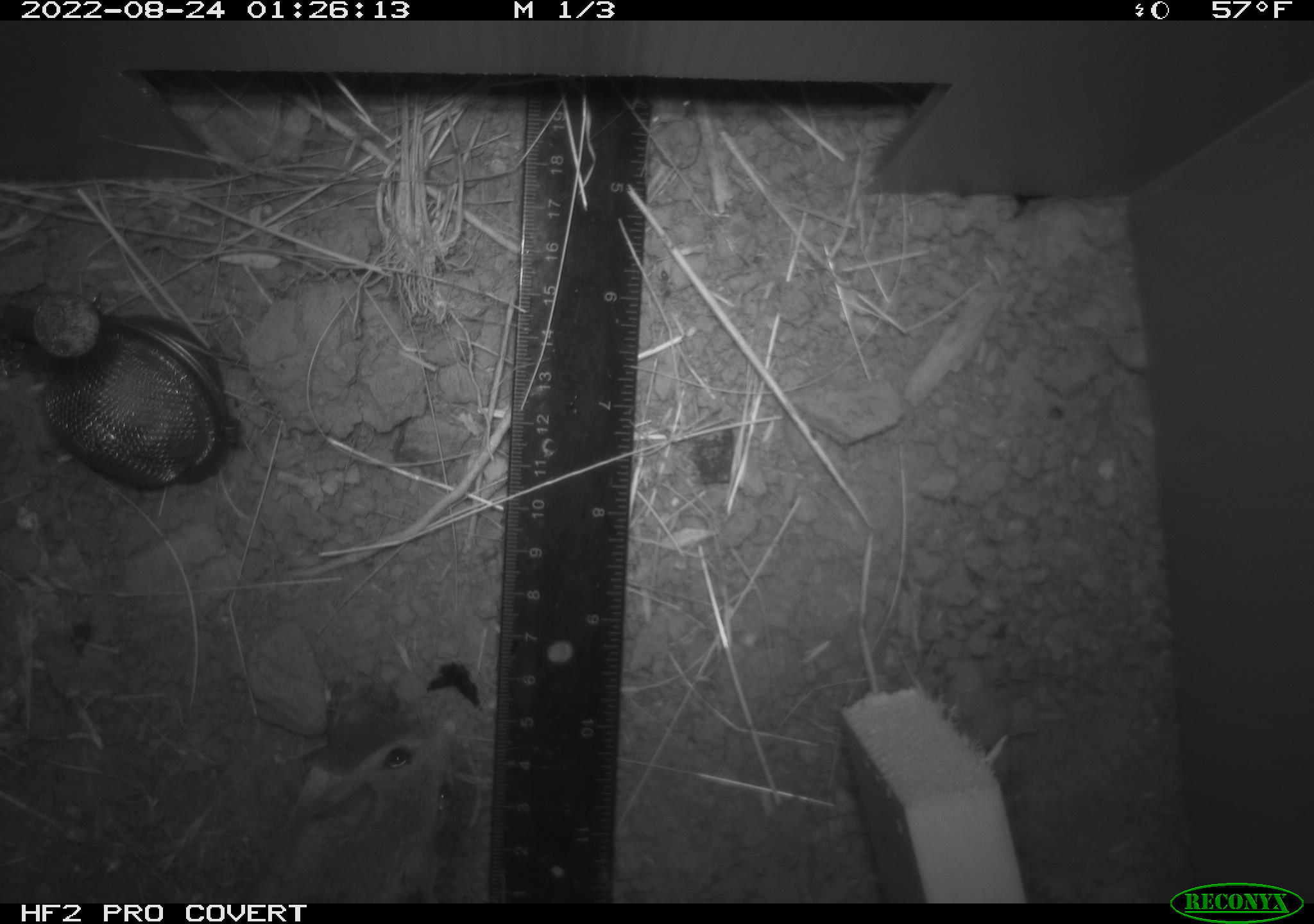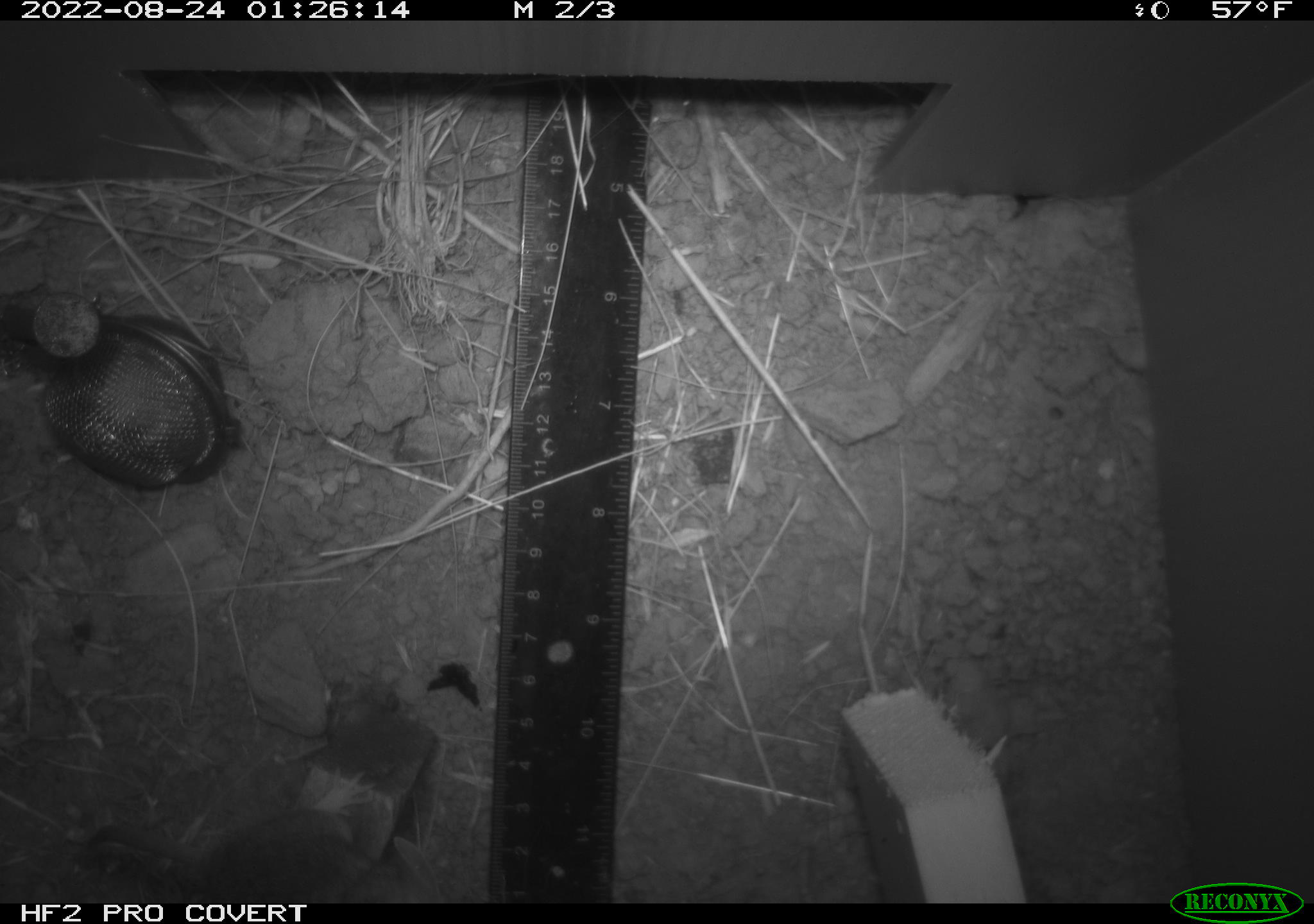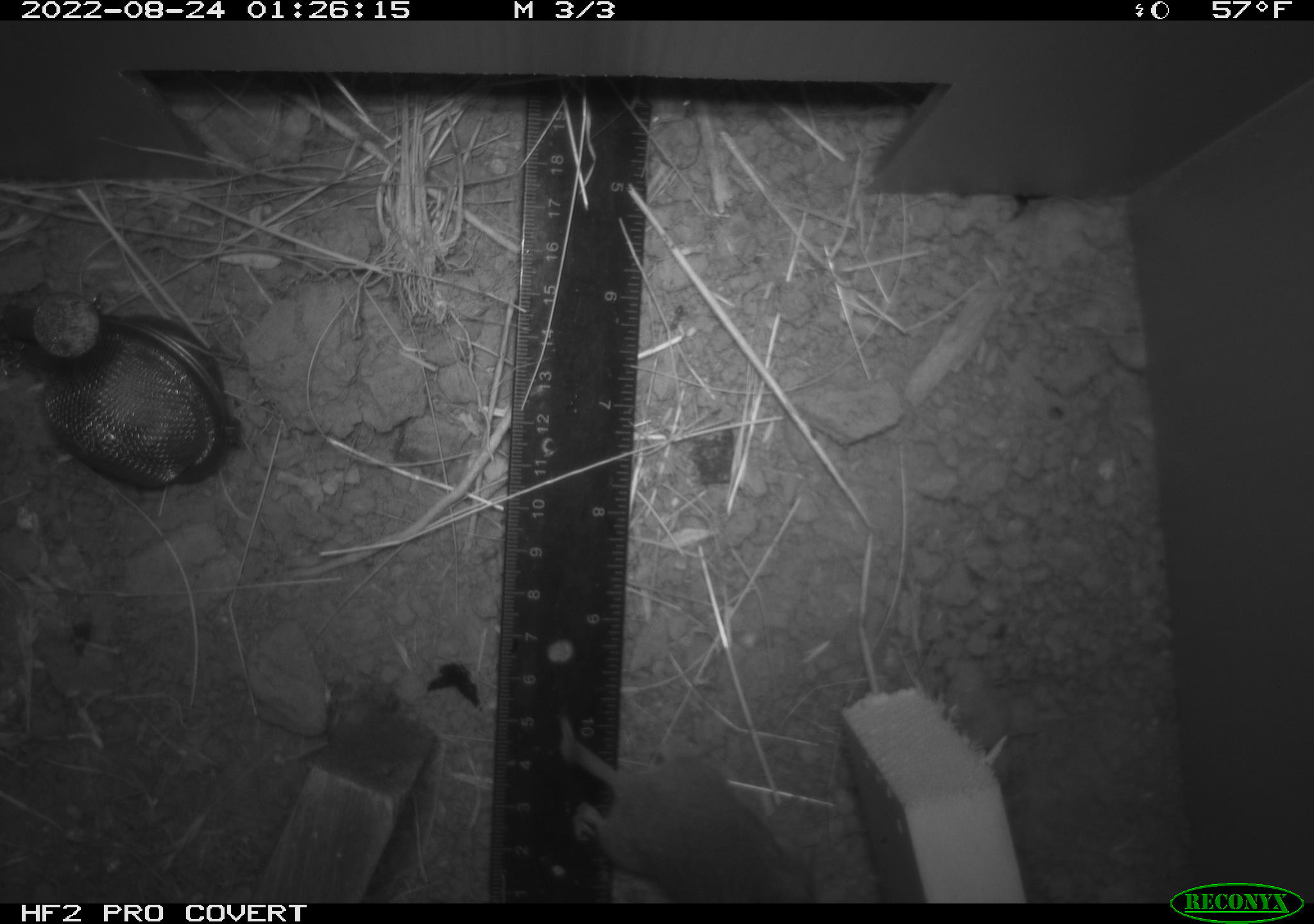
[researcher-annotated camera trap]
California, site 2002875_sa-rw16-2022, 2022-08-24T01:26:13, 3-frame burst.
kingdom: Animalia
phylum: Chordata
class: Mammalia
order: Rodentia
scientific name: Rodentia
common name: mouse species